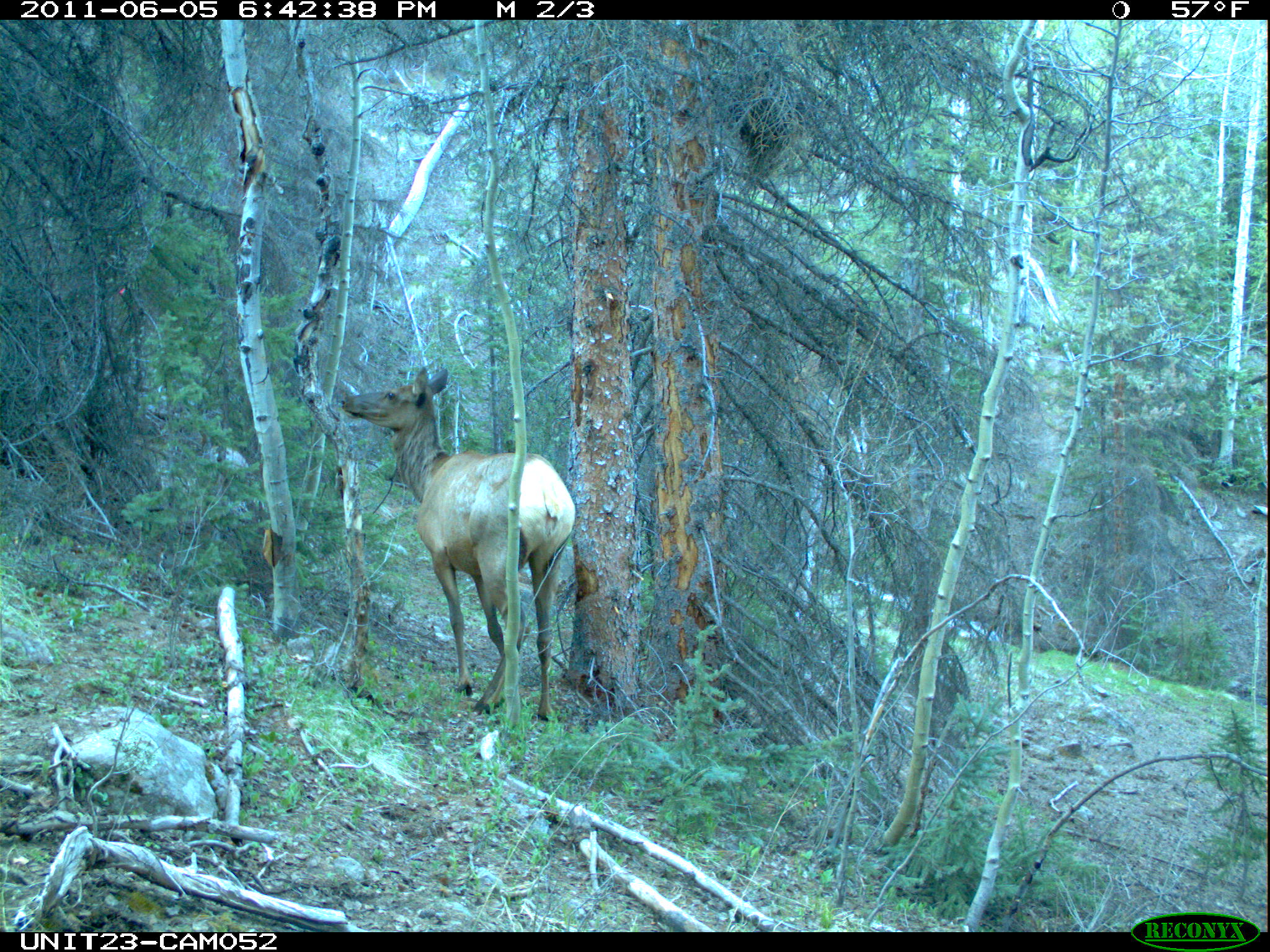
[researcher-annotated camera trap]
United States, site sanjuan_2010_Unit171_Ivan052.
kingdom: Animalia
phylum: Chordata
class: Mammalia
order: Artiodactyla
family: Cervidae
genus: Cervus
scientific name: Cervus elaphus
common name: red deer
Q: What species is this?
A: Cervus elaphus (red deer).